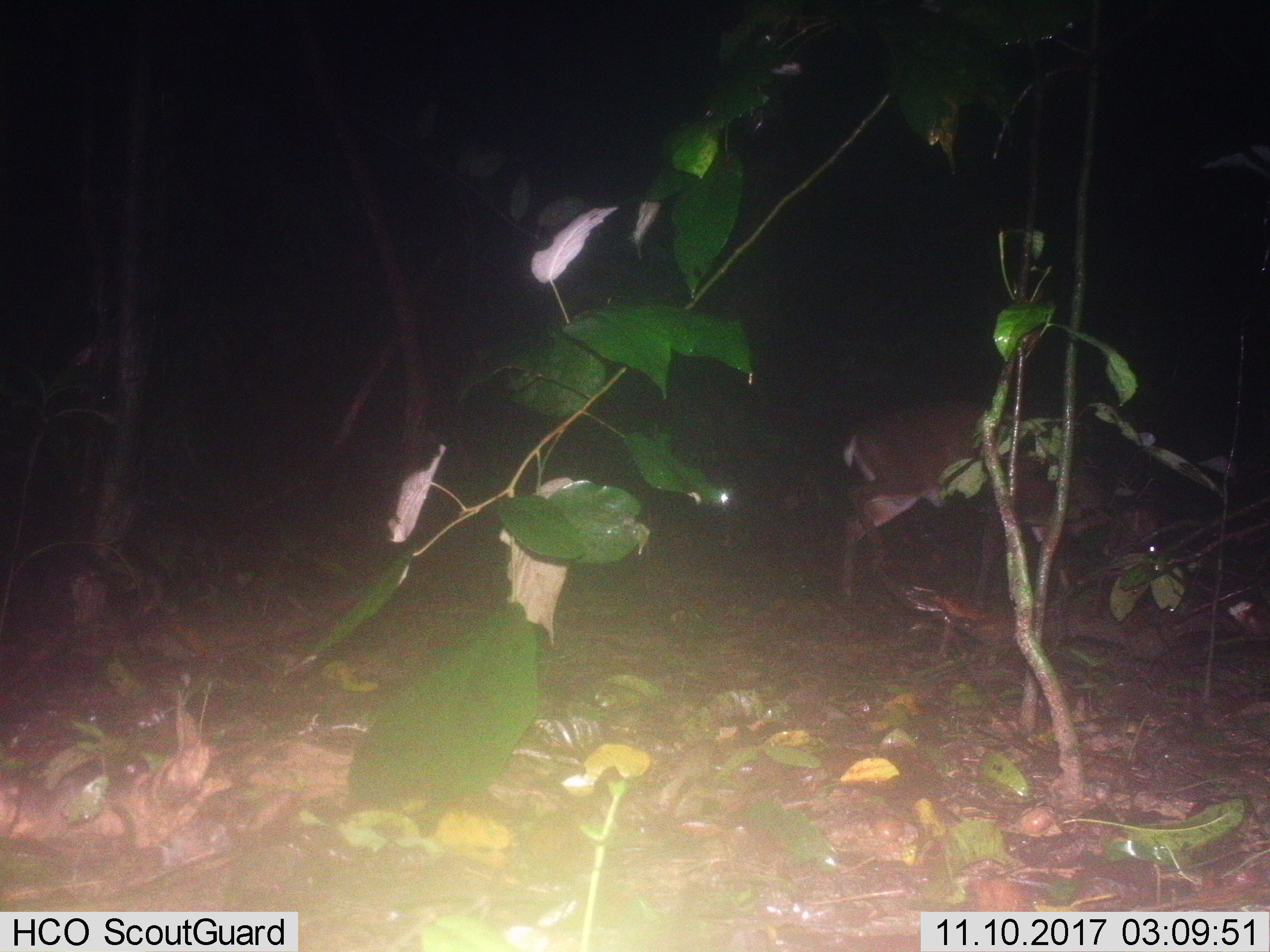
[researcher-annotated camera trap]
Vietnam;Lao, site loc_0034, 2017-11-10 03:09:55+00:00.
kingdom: Animalia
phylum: Chordata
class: Mammalia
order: Artiodactyla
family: Cervidae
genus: Muntiacus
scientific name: Muntiacus vuquangensis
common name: large-antlered muntjac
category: large antlered muntjac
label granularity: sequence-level